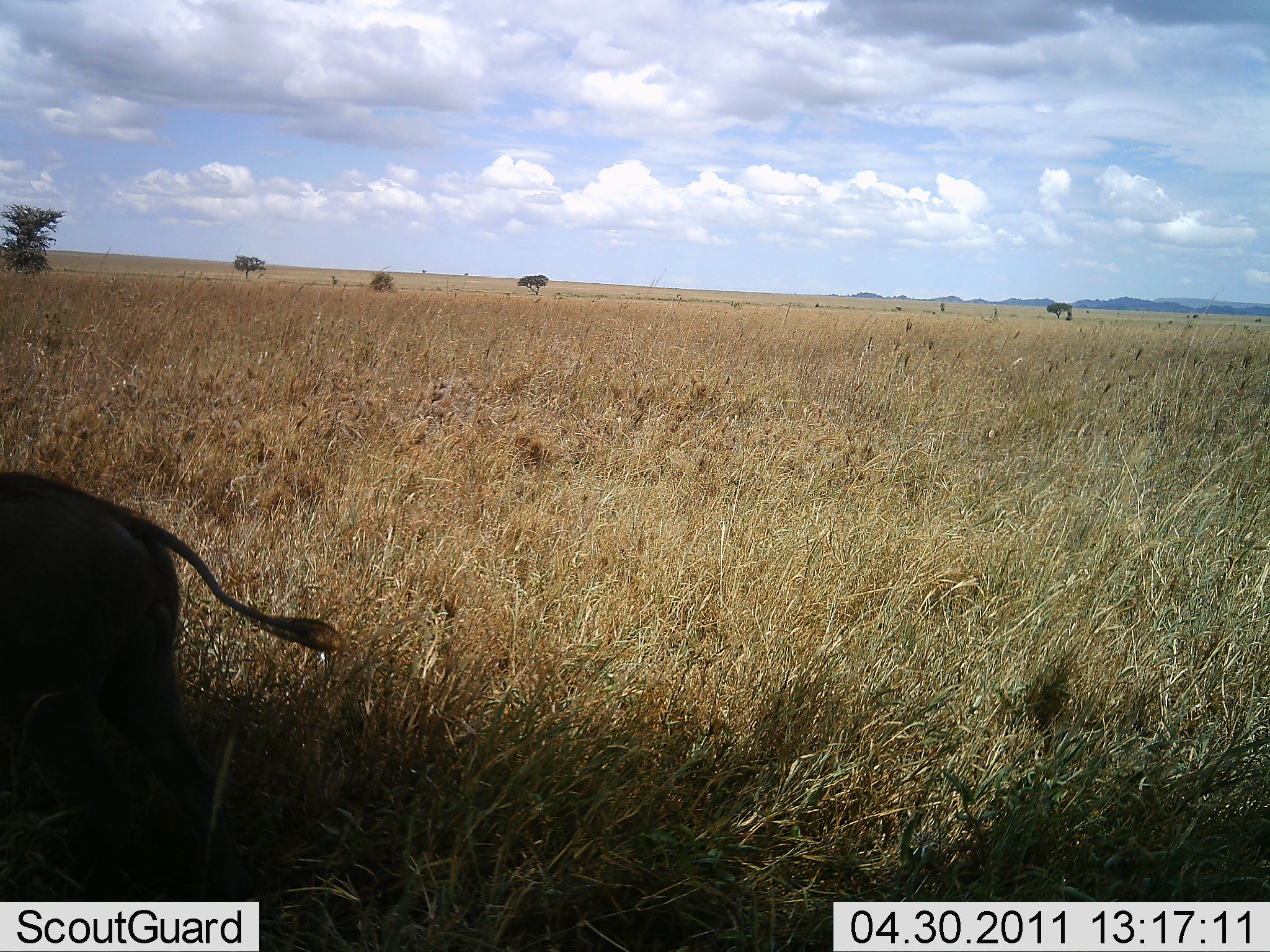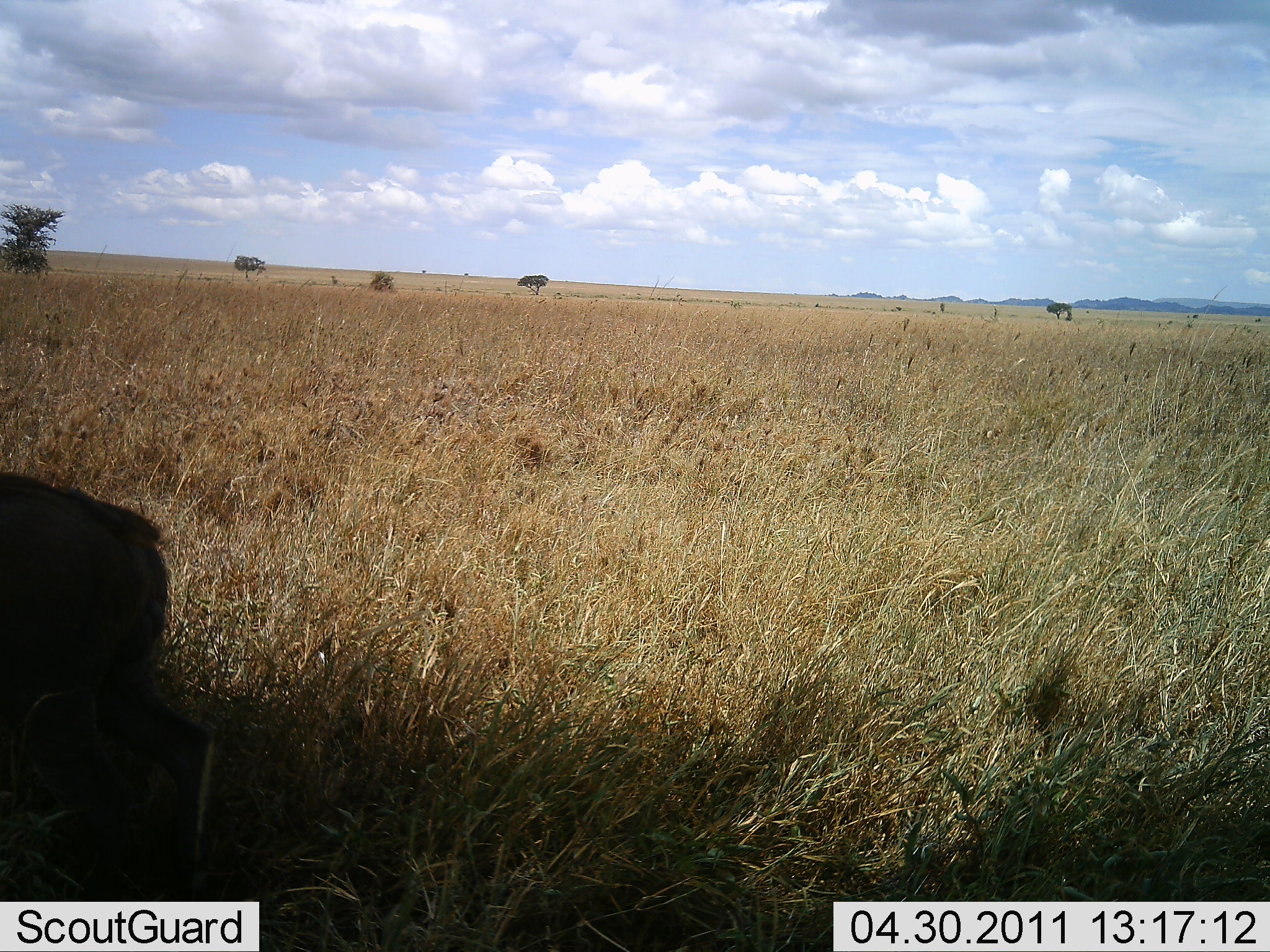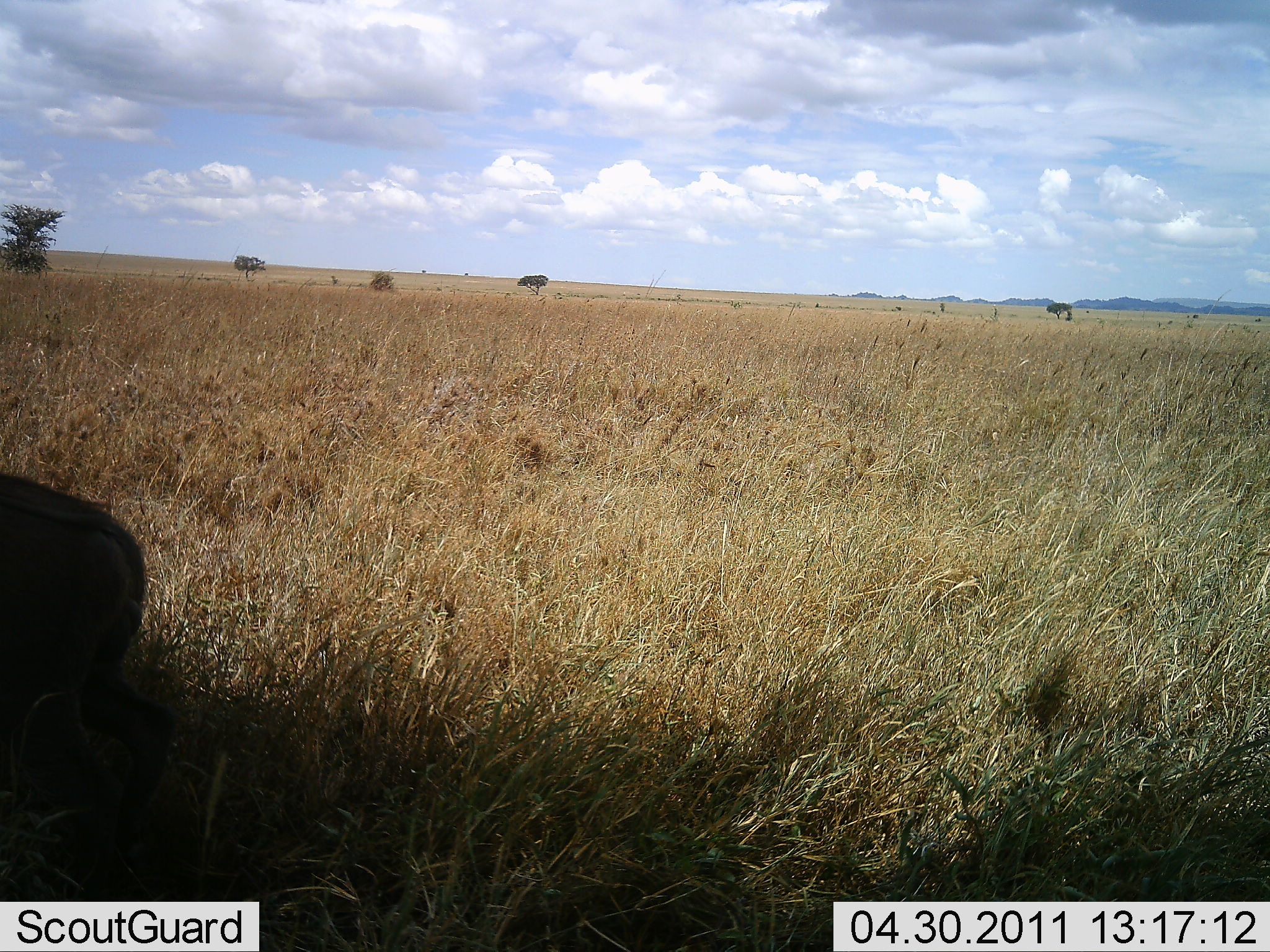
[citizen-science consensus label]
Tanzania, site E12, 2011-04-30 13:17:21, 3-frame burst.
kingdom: Animalia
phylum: Chordata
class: Mammalia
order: Artiodactyla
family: Suidae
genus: Phacochoerus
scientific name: Phacochoerus africanus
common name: warthog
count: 1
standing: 54%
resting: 0%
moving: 46%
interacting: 0%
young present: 0%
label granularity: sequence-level